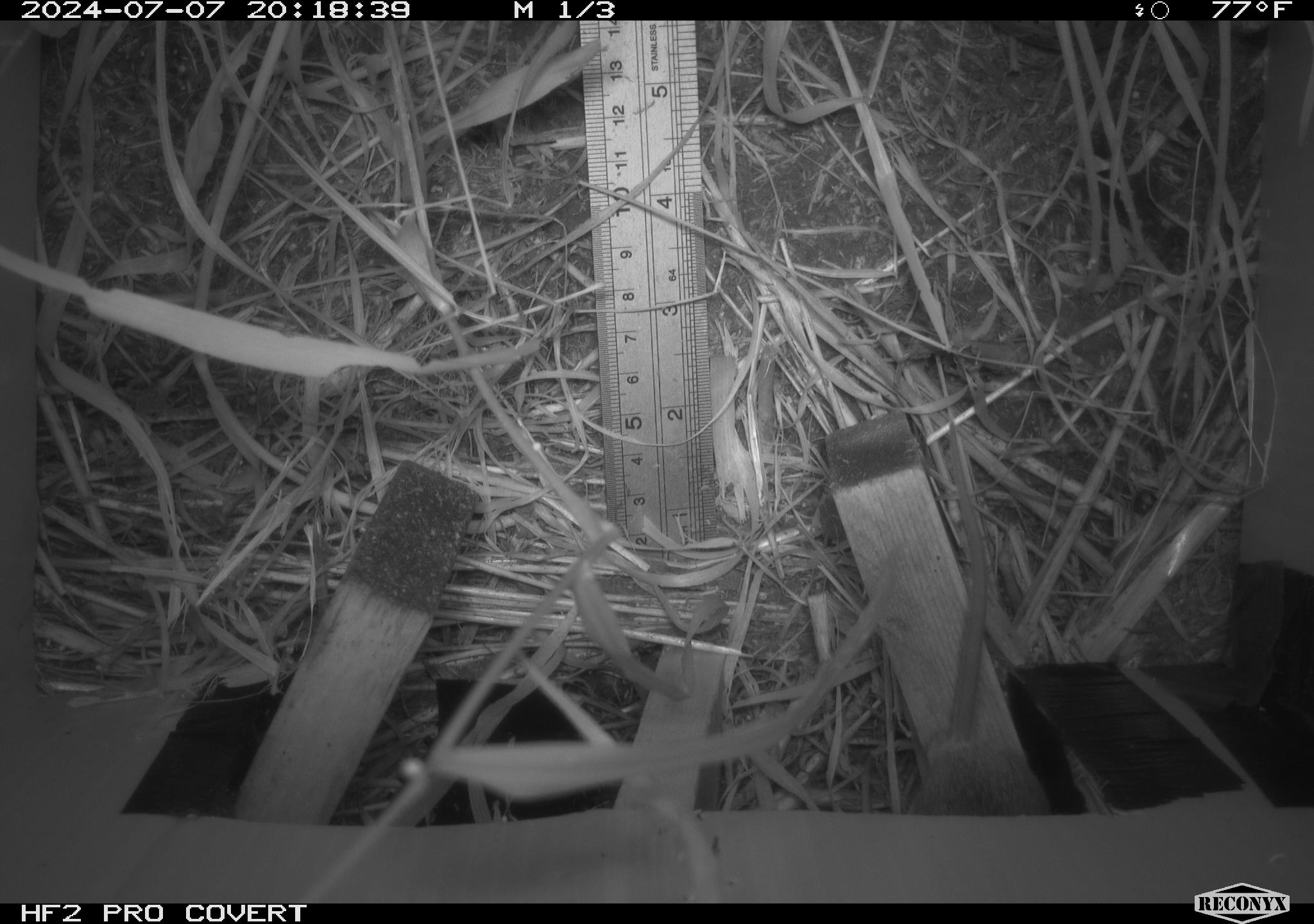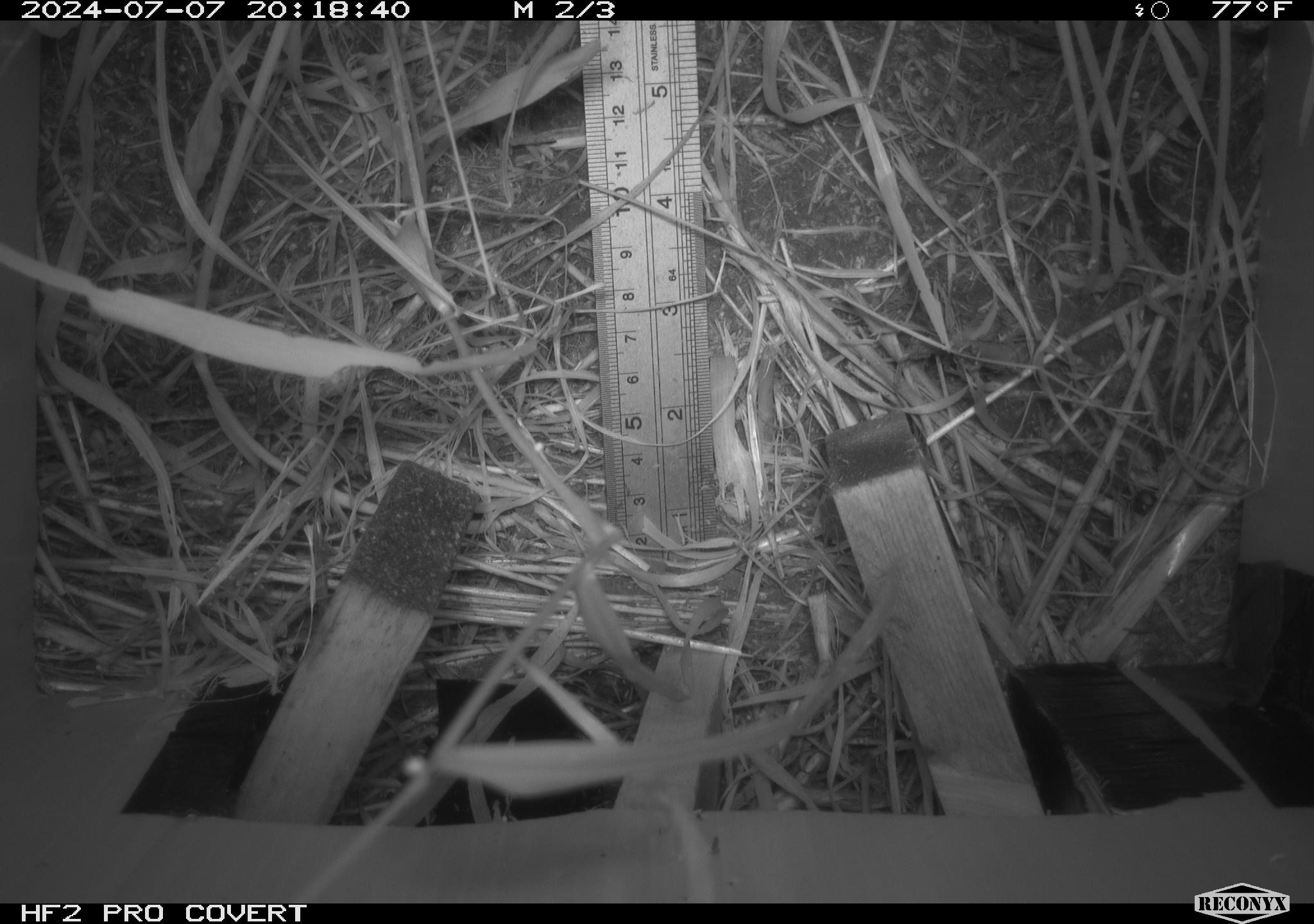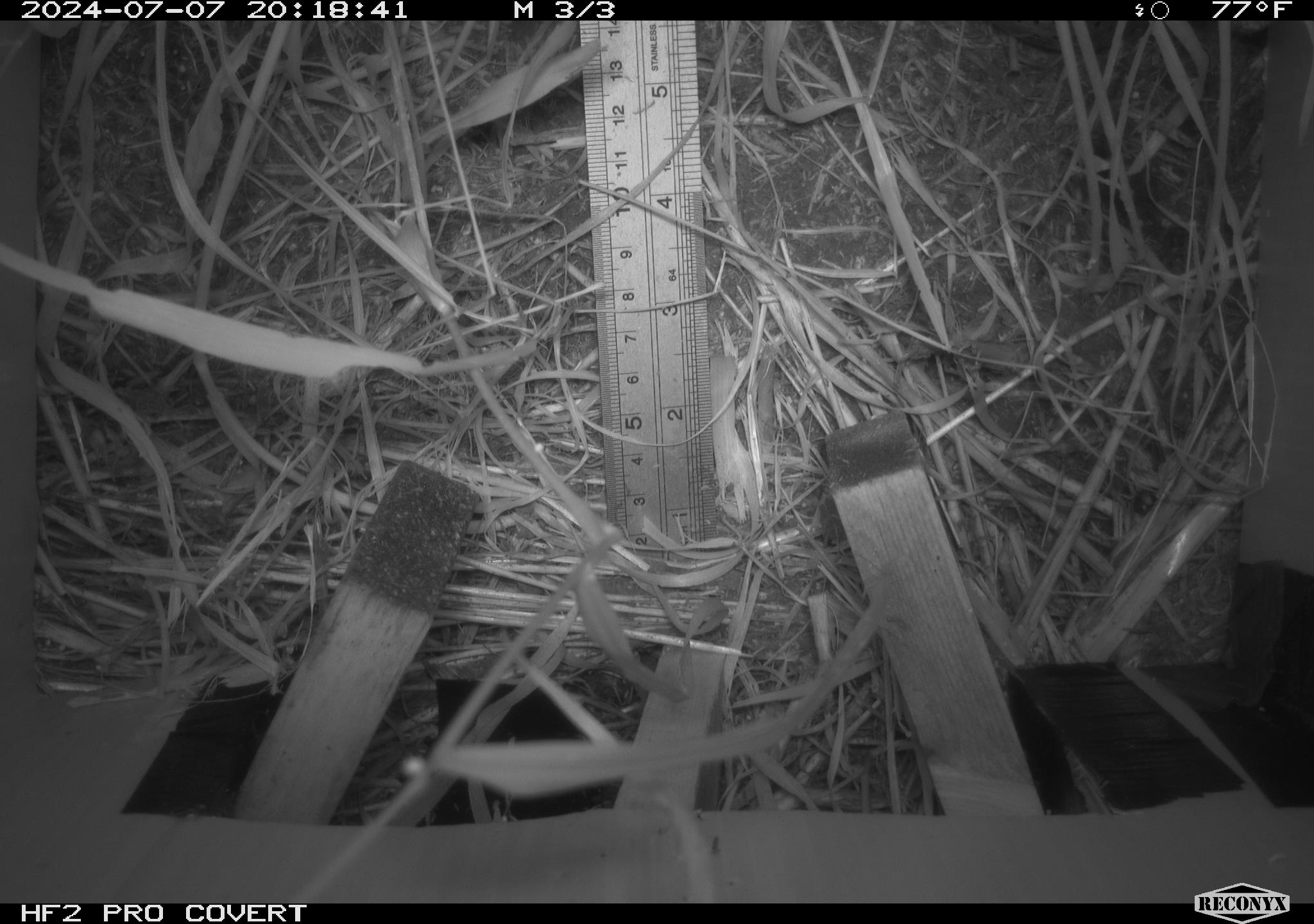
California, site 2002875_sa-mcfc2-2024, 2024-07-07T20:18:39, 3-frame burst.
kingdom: Animalia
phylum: Chordata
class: Mammalia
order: Rodentia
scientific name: Rodentia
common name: rodent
Rodent (Rodentia).